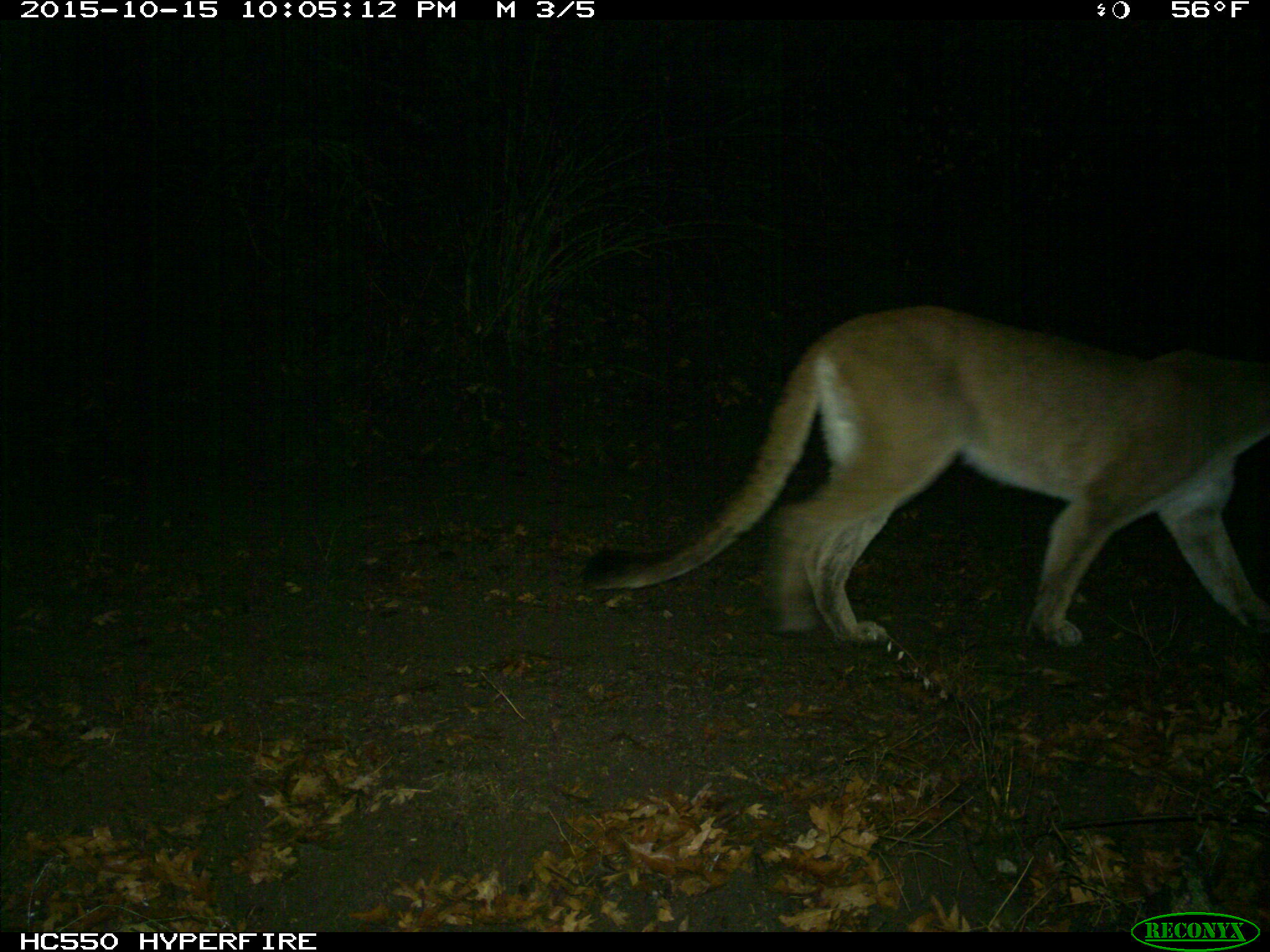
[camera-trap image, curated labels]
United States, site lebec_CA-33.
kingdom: Animalia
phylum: Chordata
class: Mammalia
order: Carnivora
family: Felidae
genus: Puma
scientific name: Puma concolor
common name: mountain lion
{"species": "Puma concolor (mountain lion)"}